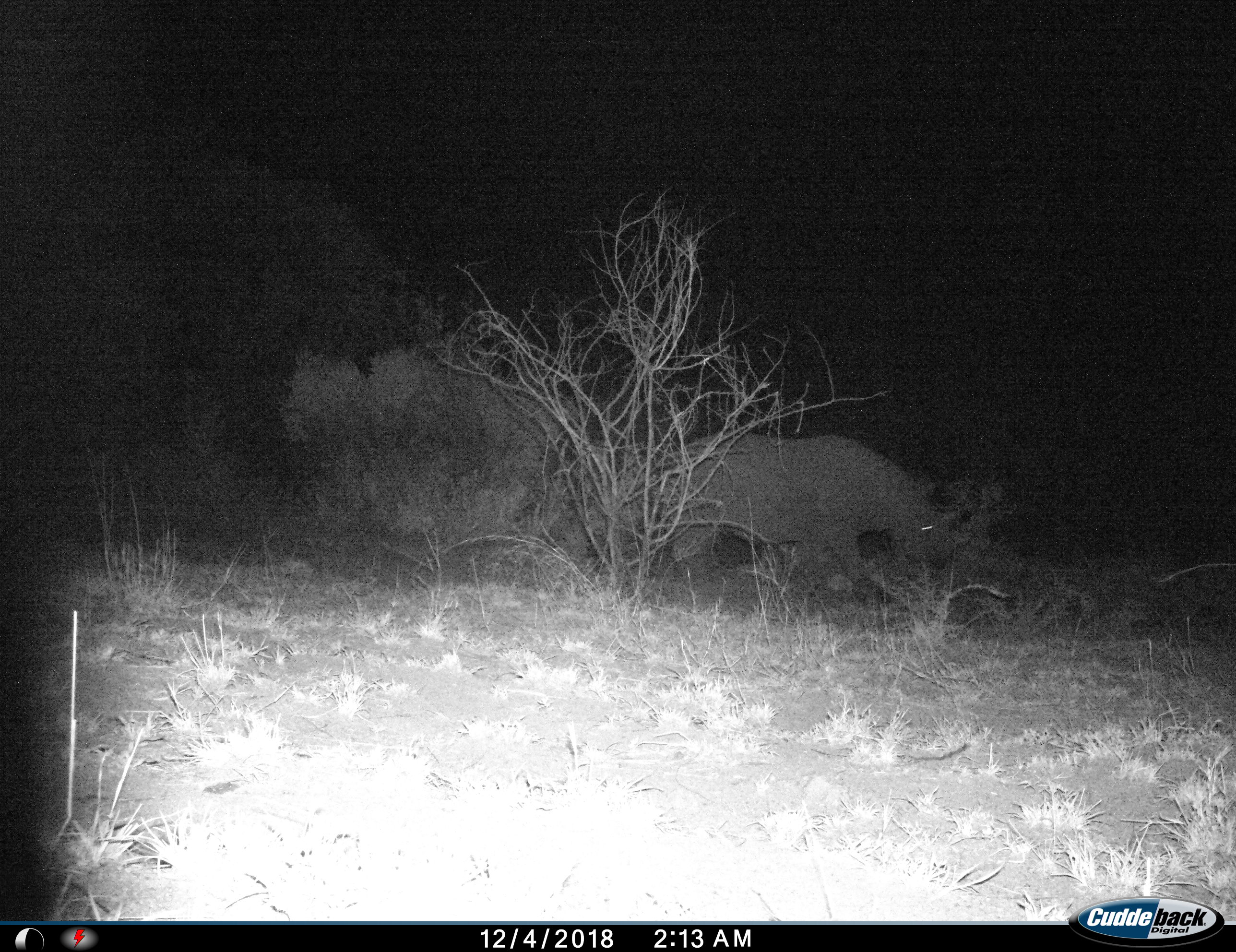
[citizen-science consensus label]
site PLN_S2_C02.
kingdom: Animalia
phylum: Chordata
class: Mammalia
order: Perissodactyla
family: Rhinocerotidae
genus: Diceros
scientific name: Diceros bicornis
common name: black rhinoceros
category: rhinocerosblack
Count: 1.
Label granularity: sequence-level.